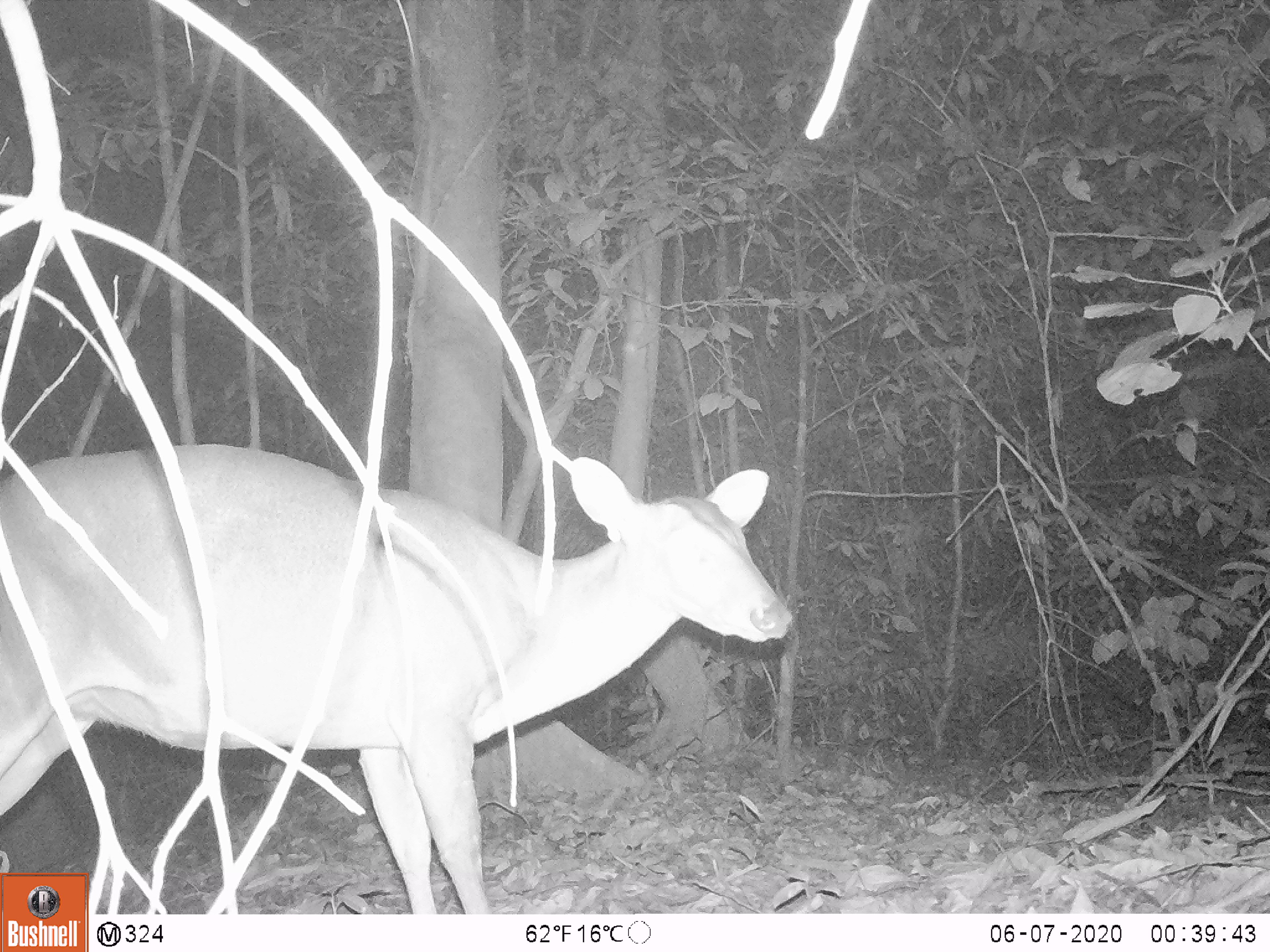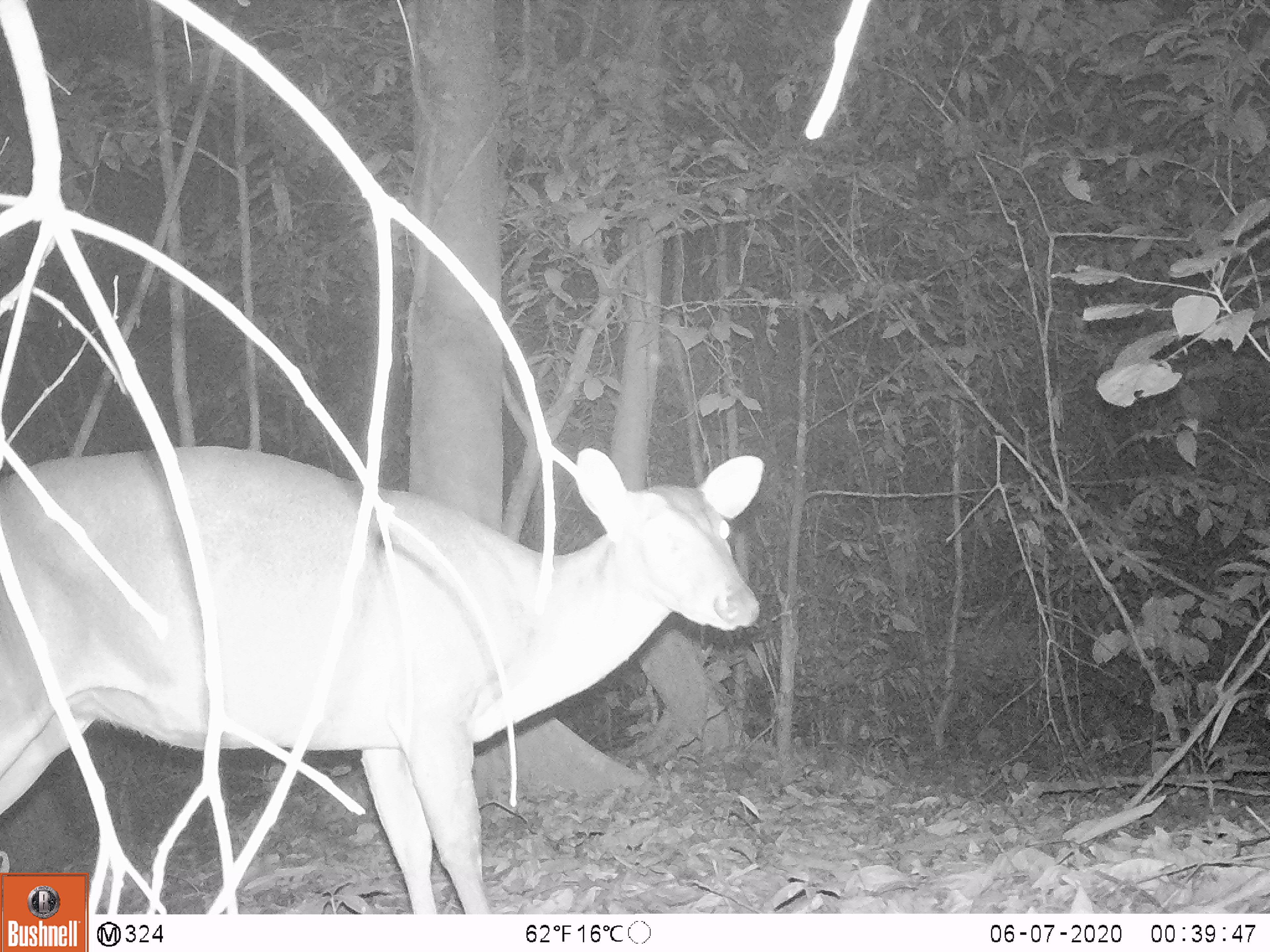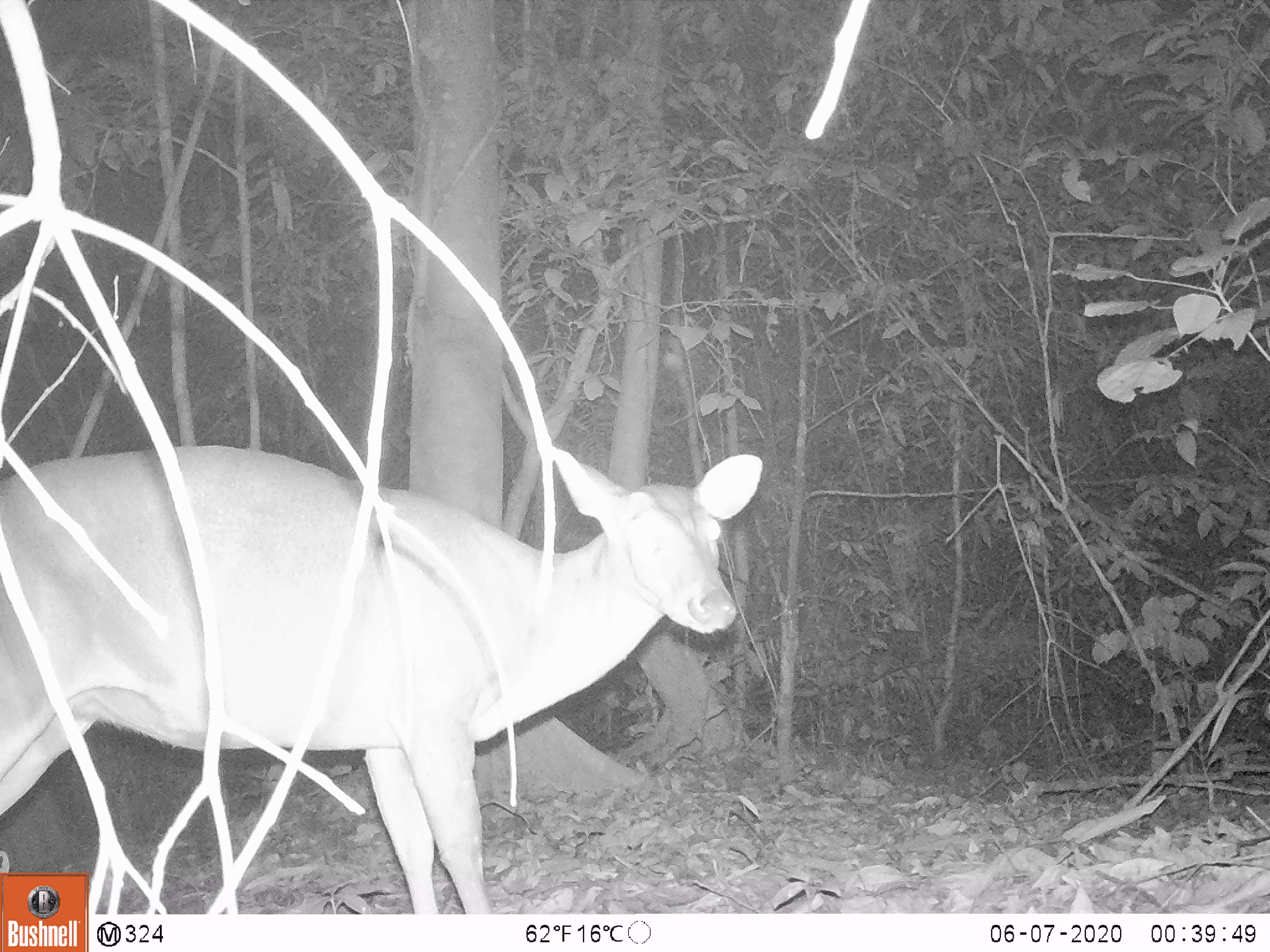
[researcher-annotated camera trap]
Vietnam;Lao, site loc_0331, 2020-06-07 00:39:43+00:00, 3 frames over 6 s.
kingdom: Animalia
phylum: Chordata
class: Mammalia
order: Artiodactyla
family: Cervidae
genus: Muntiacus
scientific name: Muntiacus vuquangensis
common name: large-antlered muntjac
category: large antlered muntjac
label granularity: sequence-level